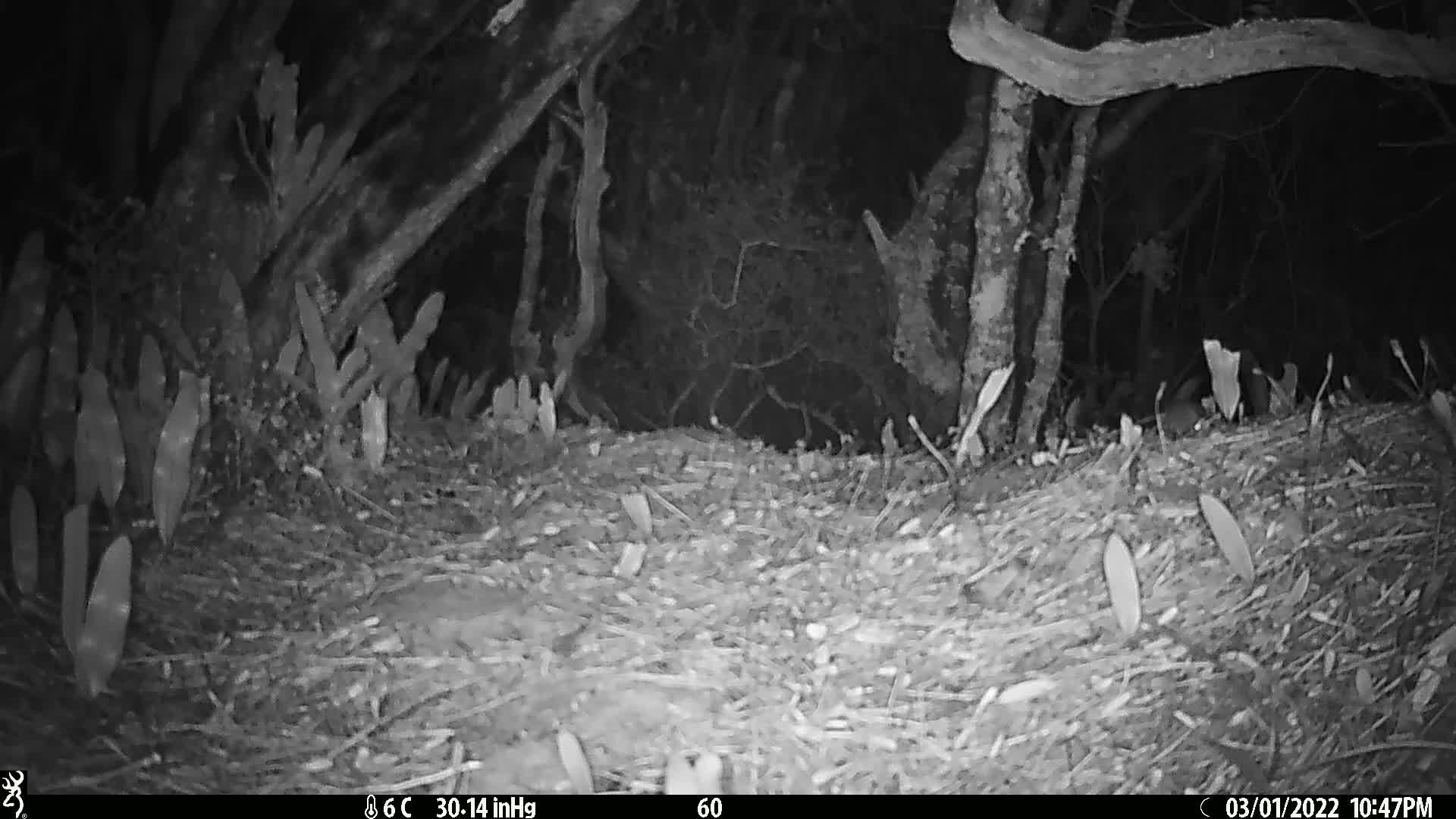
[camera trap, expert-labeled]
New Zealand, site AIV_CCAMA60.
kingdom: Animalia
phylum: Chordata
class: Mammalia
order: Rodentia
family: Muridae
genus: Mus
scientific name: Mus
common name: mouse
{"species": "mouse (Mus)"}